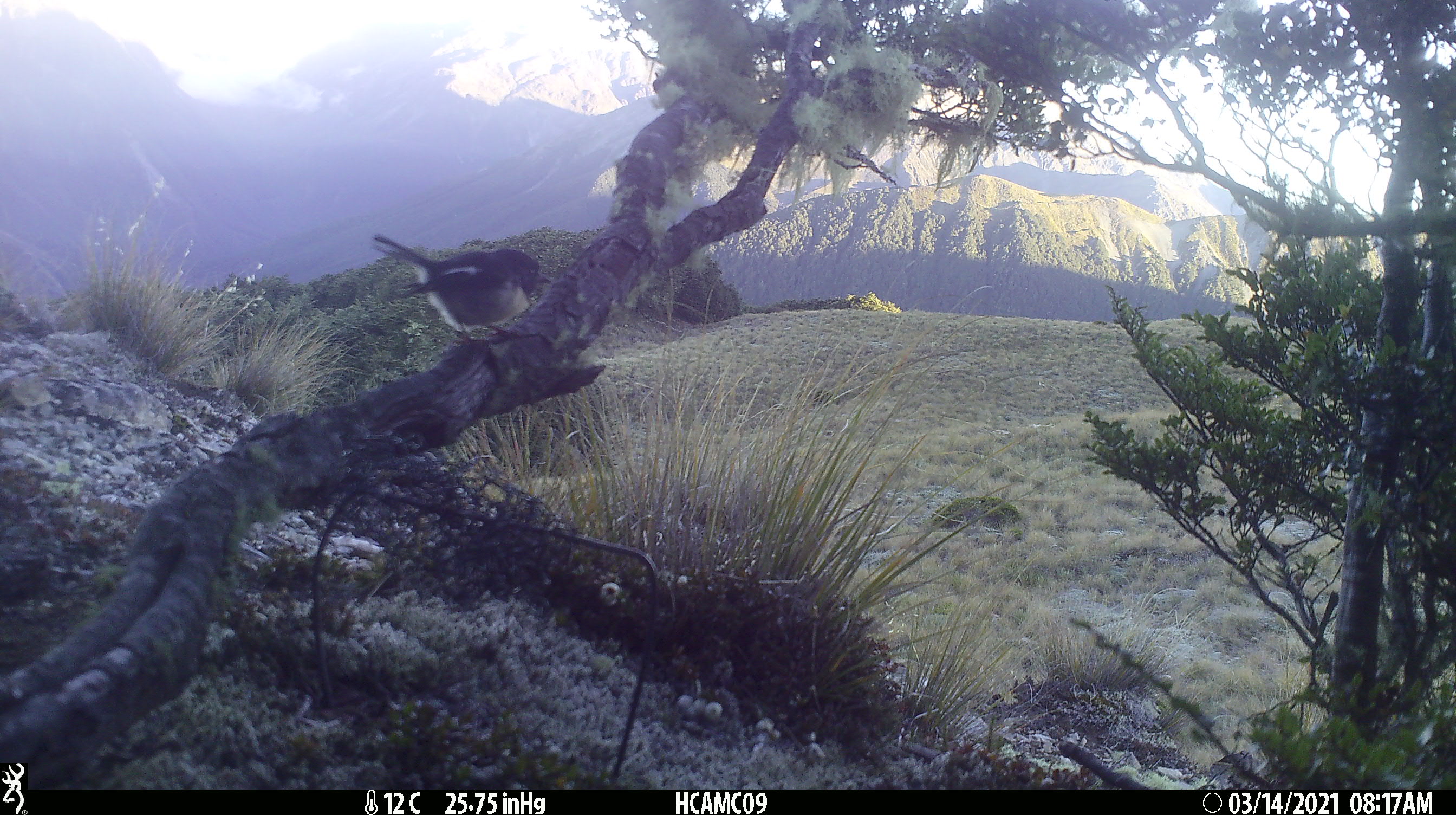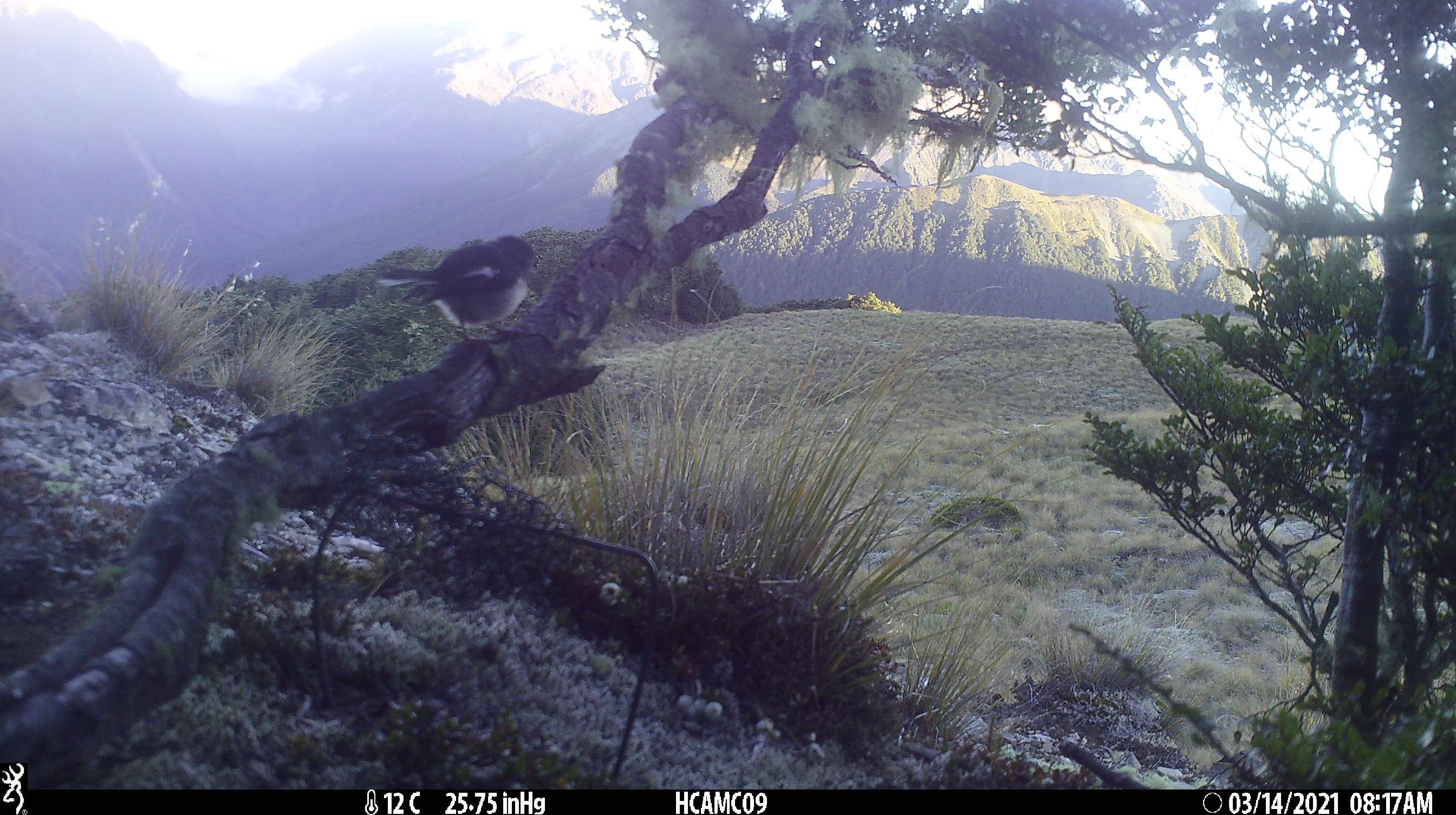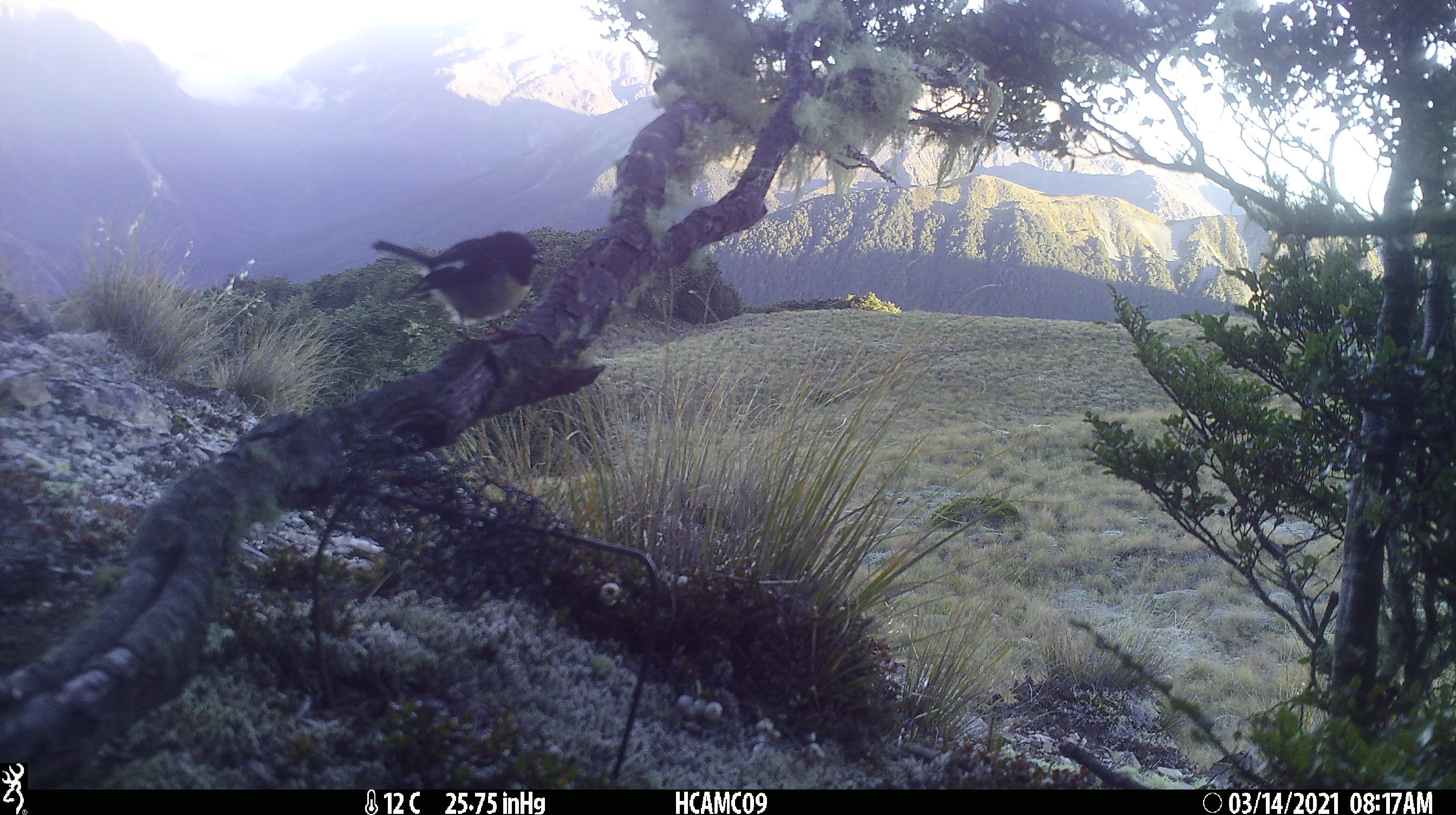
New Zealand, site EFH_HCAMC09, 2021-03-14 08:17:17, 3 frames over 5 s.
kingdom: Animalia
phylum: Chordata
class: Aves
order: Passeriformes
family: Petroicidae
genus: Petroica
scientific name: Petroica macrocephala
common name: tomtit